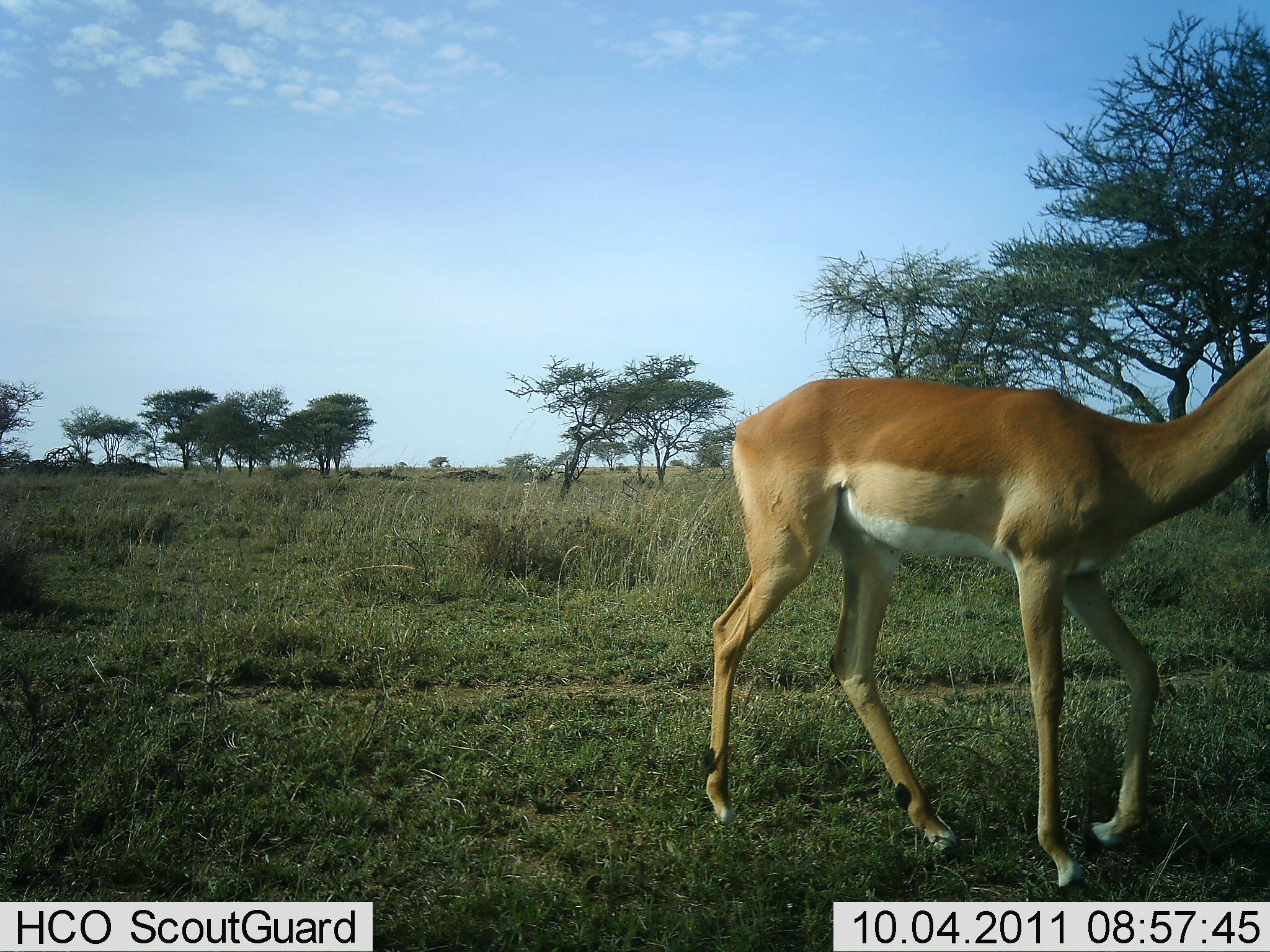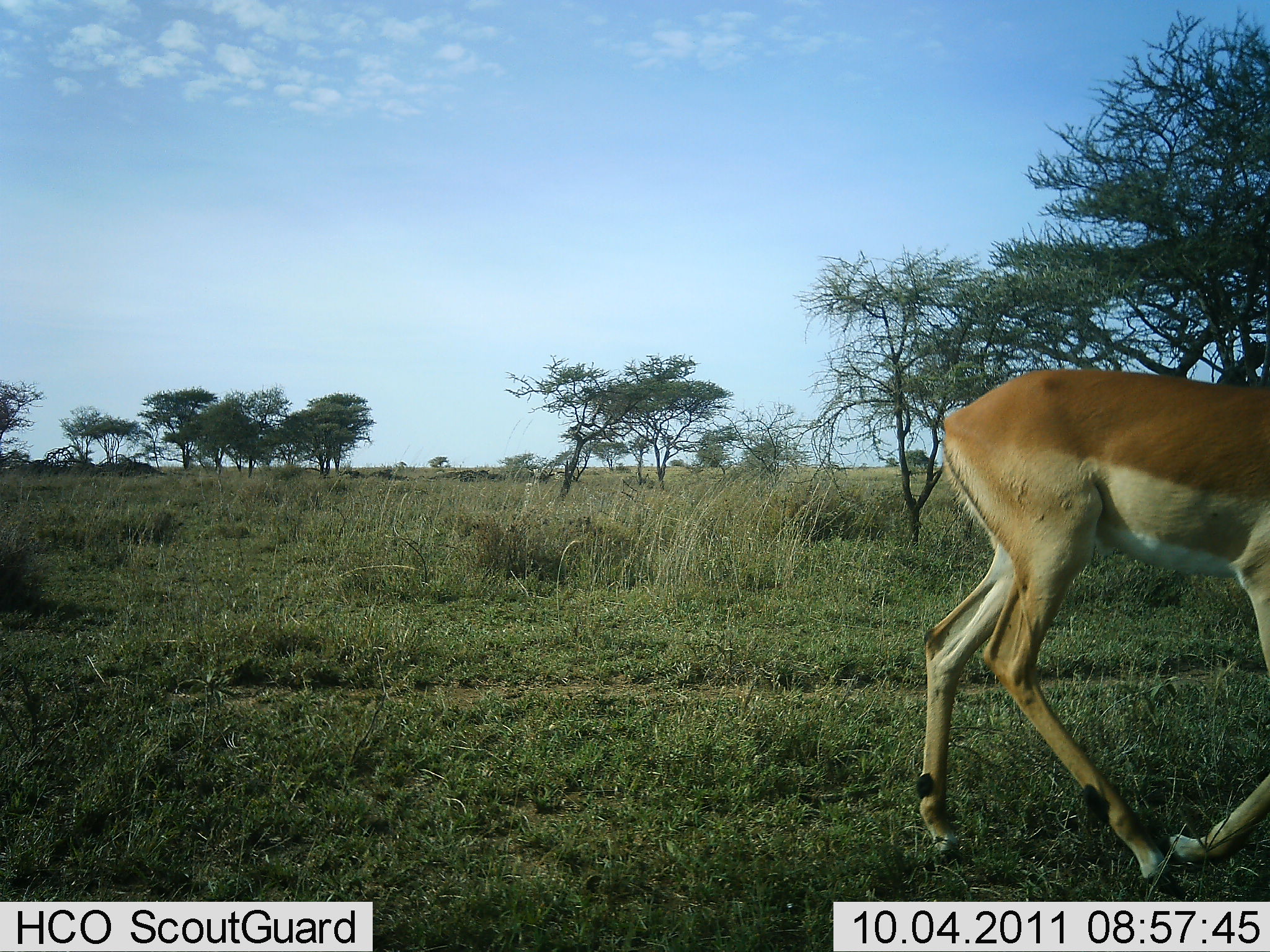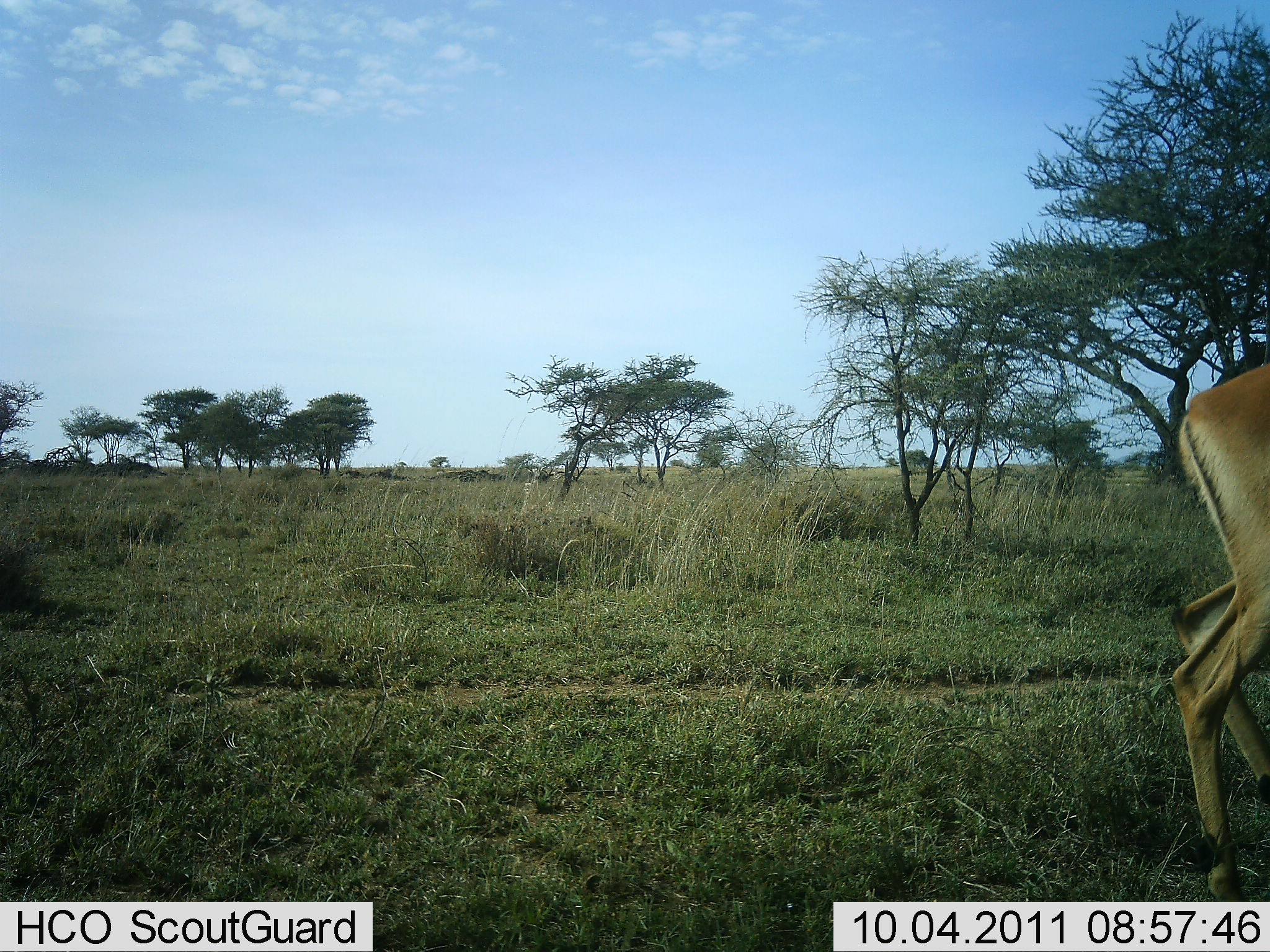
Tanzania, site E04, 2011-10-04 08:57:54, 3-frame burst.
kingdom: Animalia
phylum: Chordata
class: Mammalia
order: Artiodactyla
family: Bovidae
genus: Nanger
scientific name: Nanger granti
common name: grant's gazelle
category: gazellegrants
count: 1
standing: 9%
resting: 0%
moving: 91%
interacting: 0%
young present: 0%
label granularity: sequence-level